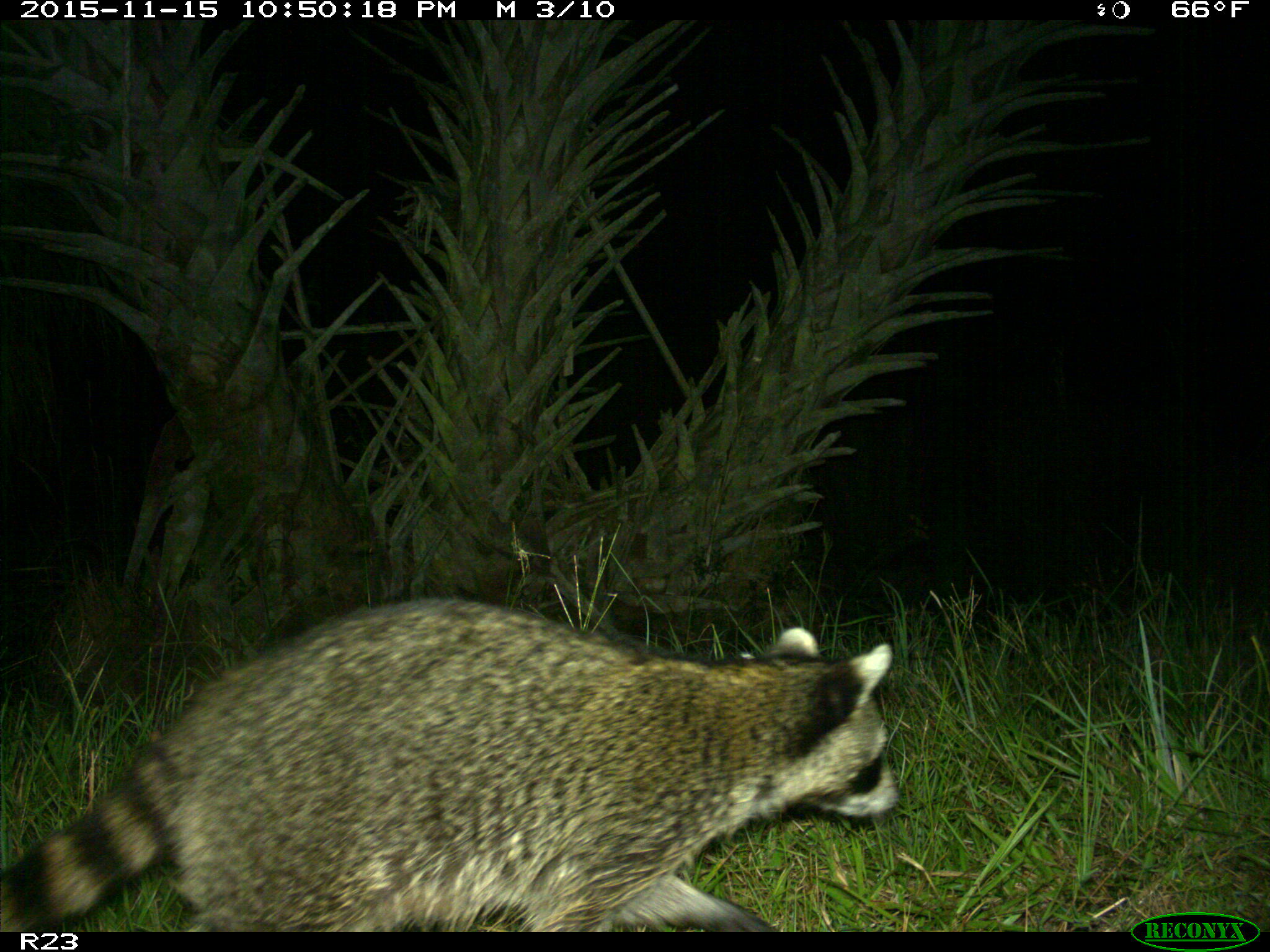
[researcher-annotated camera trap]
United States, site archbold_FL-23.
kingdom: Animalia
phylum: Chordata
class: Mammalia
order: Carnivora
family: Procyonidae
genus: Procyon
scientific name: Procyon lotor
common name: common raccoon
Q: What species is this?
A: Procyon lotor (common raccoon).